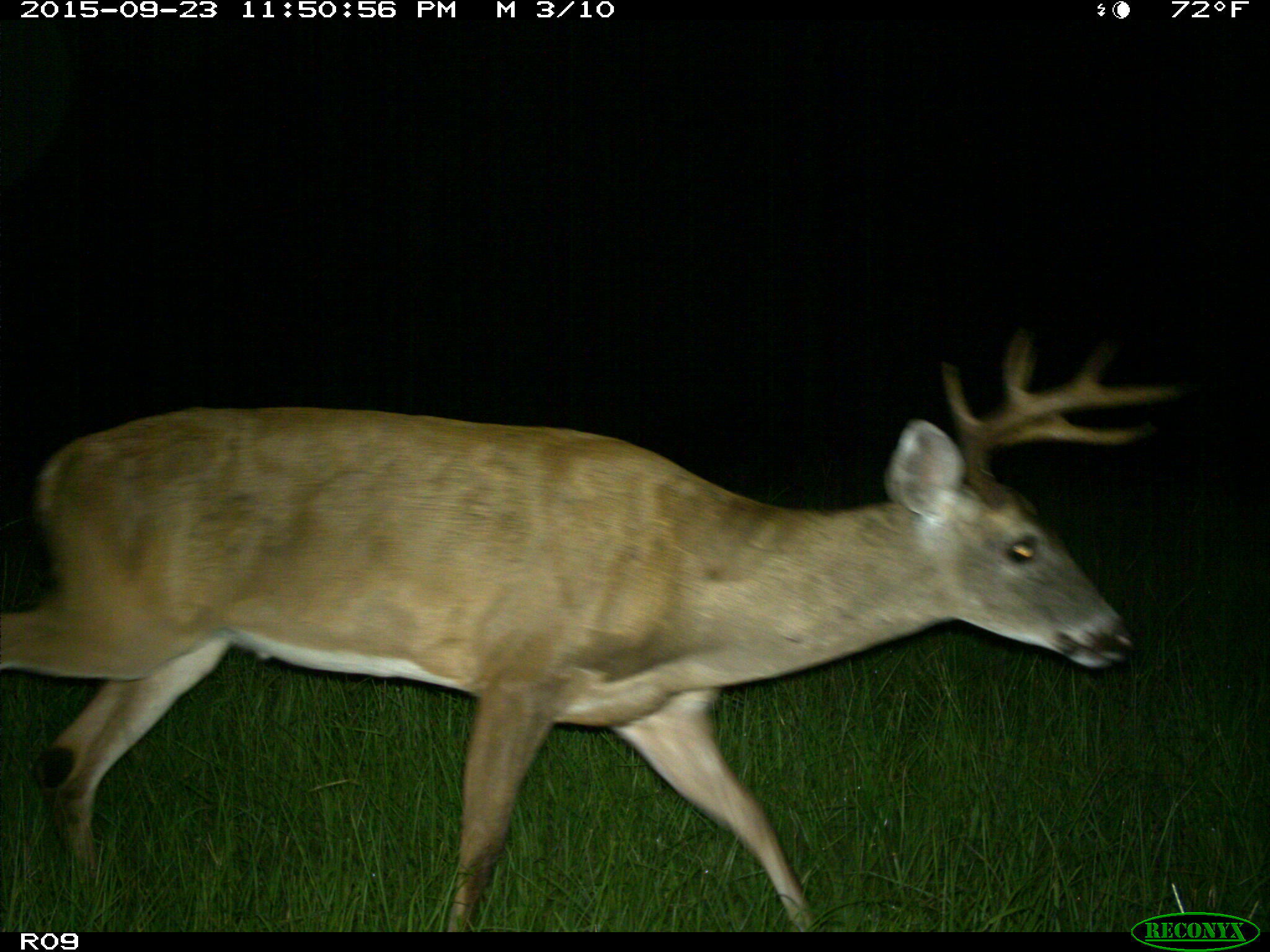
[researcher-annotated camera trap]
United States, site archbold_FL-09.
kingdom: Animalia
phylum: Chordata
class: Mammalia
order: Artiodactyla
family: Cervidae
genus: Odocoileus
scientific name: Odocoileus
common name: deer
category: unidentified deer